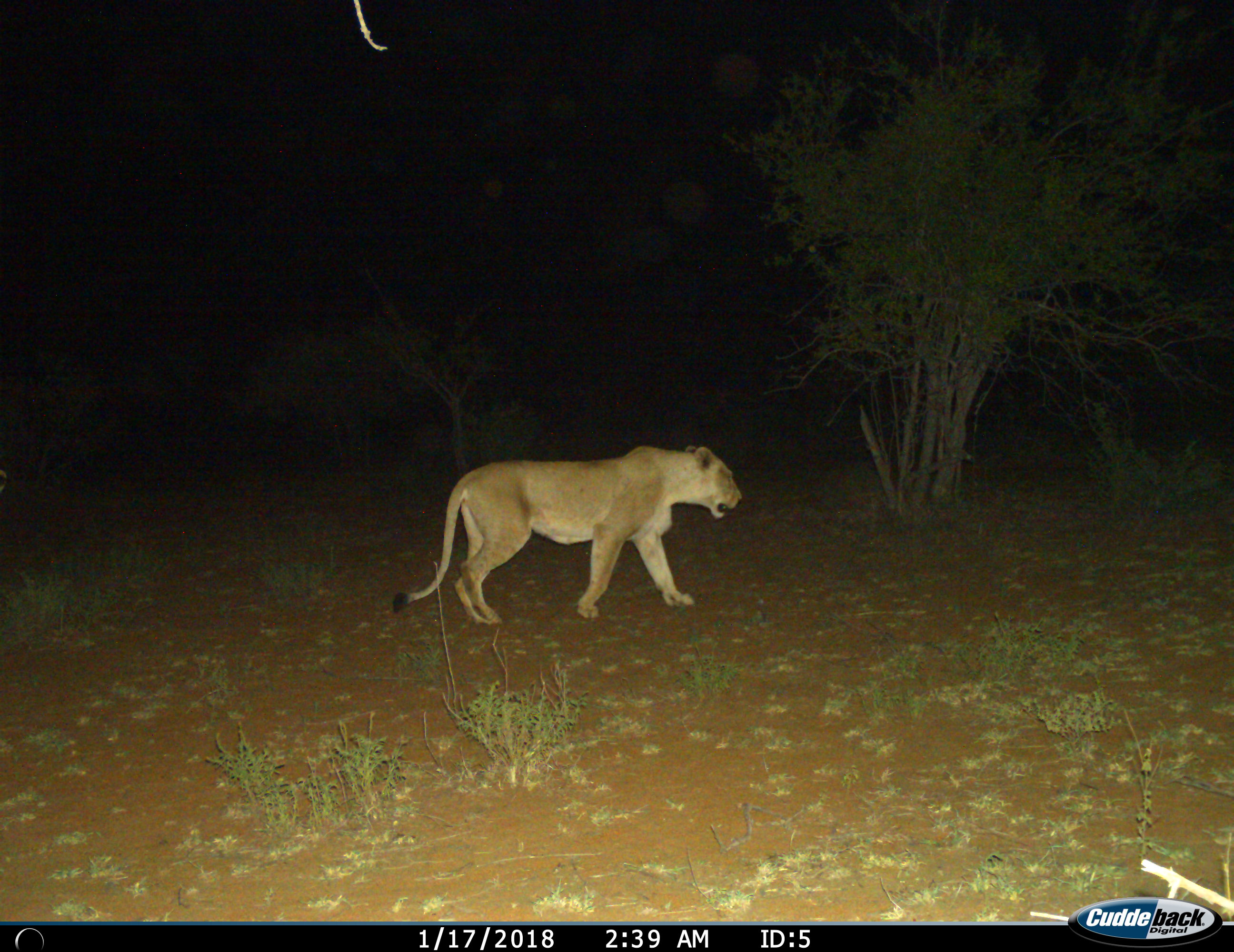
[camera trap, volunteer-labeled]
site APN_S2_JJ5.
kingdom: Animalia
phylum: Chordata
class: Mammalia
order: Carnivora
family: Felidae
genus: Panthera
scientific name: Panthera leo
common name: lion female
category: lionfemale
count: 1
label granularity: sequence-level